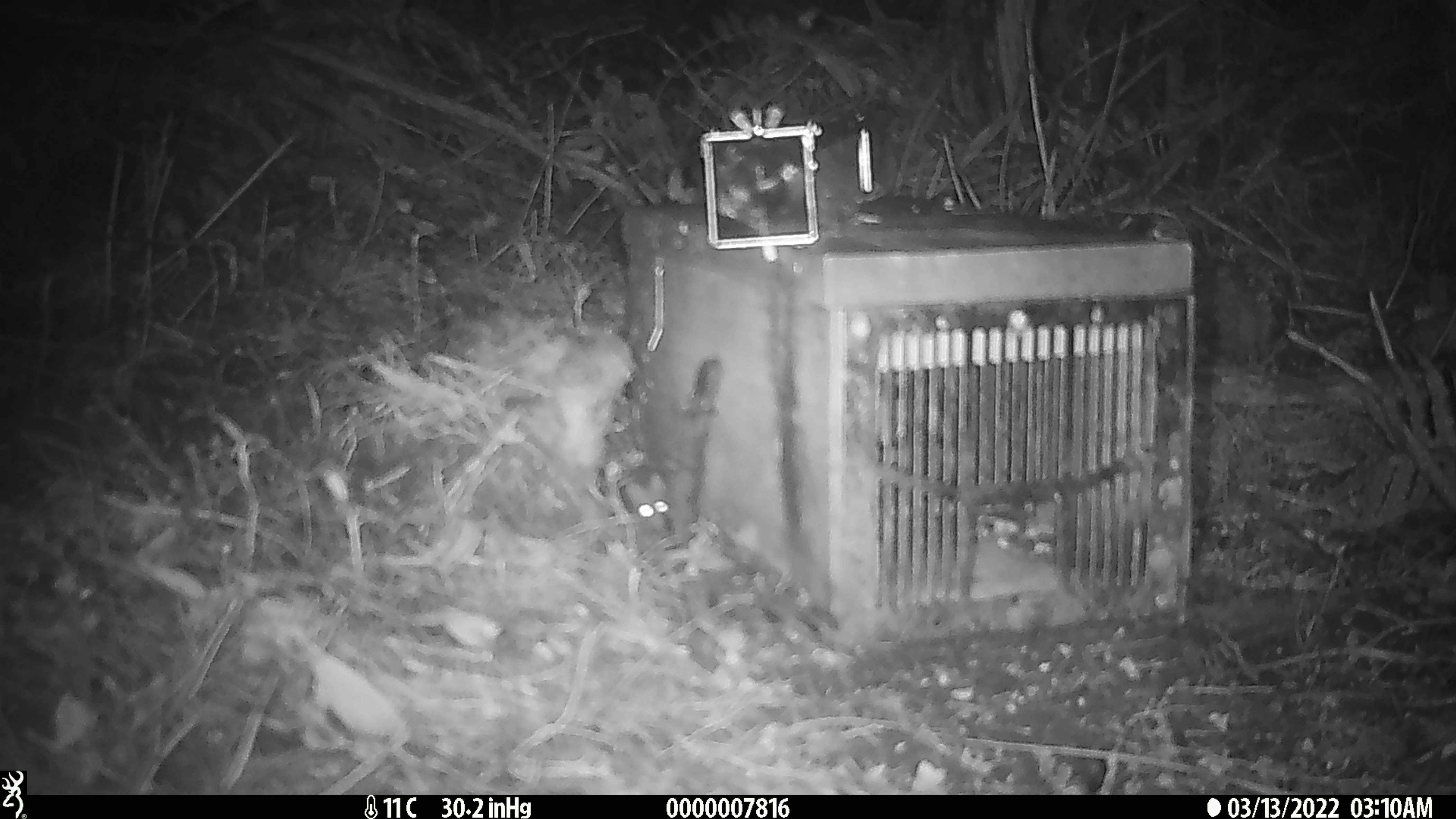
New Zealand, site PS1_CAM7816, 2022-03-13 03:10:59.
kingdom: Animalia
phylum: Chordata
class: Mammalia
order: Rodentia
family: Muridae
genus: Mus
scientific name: Mus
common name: mouse